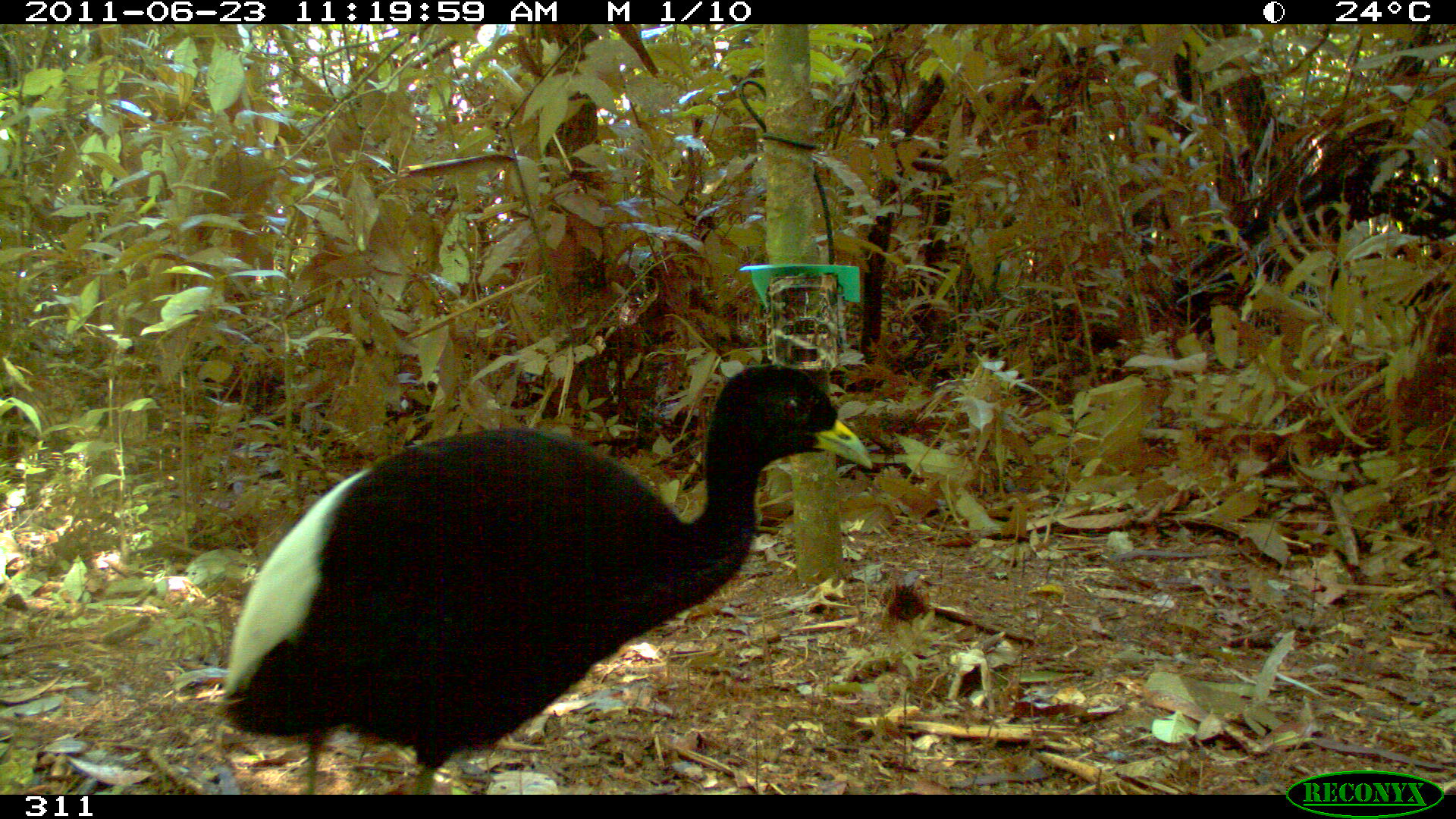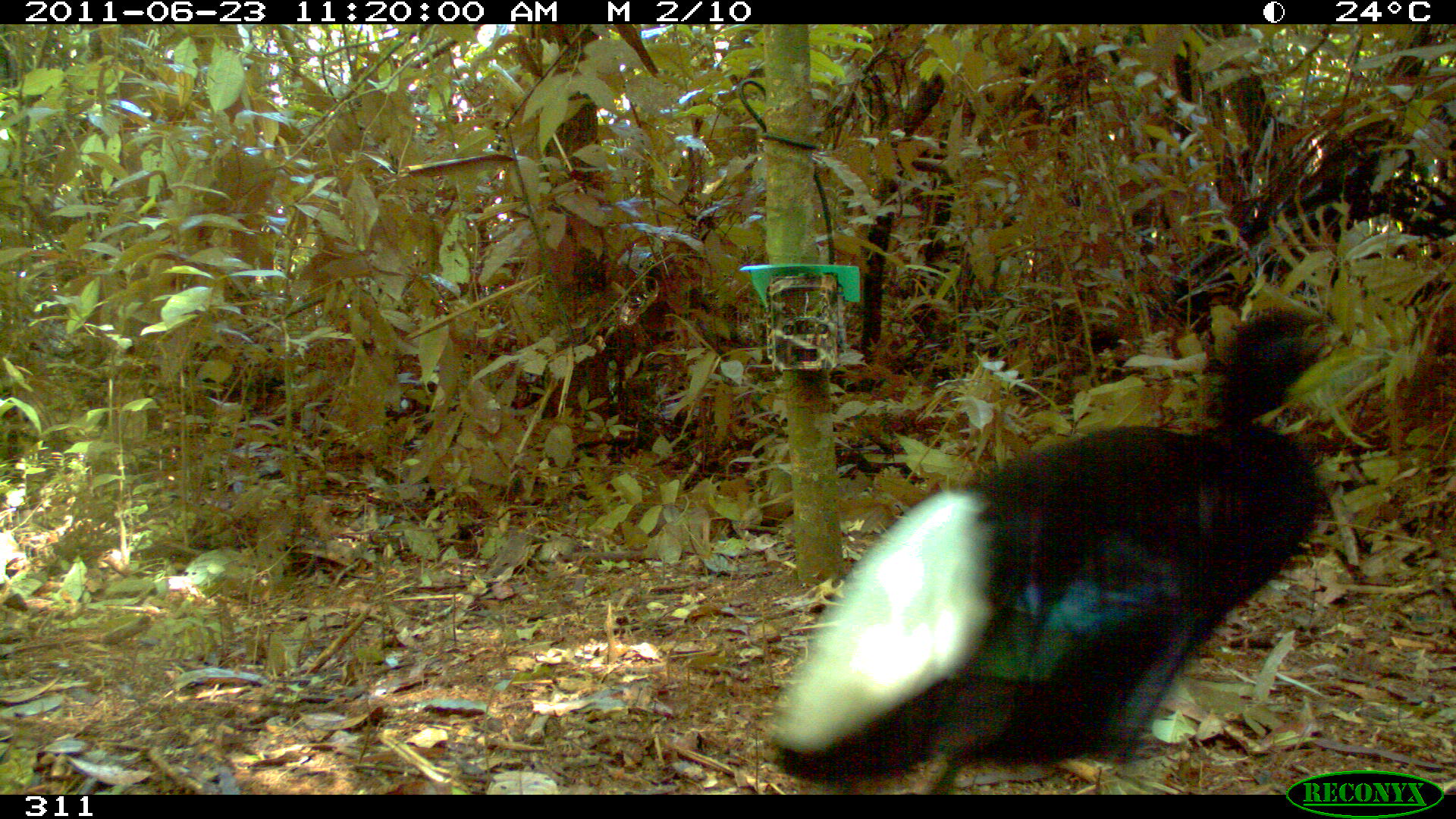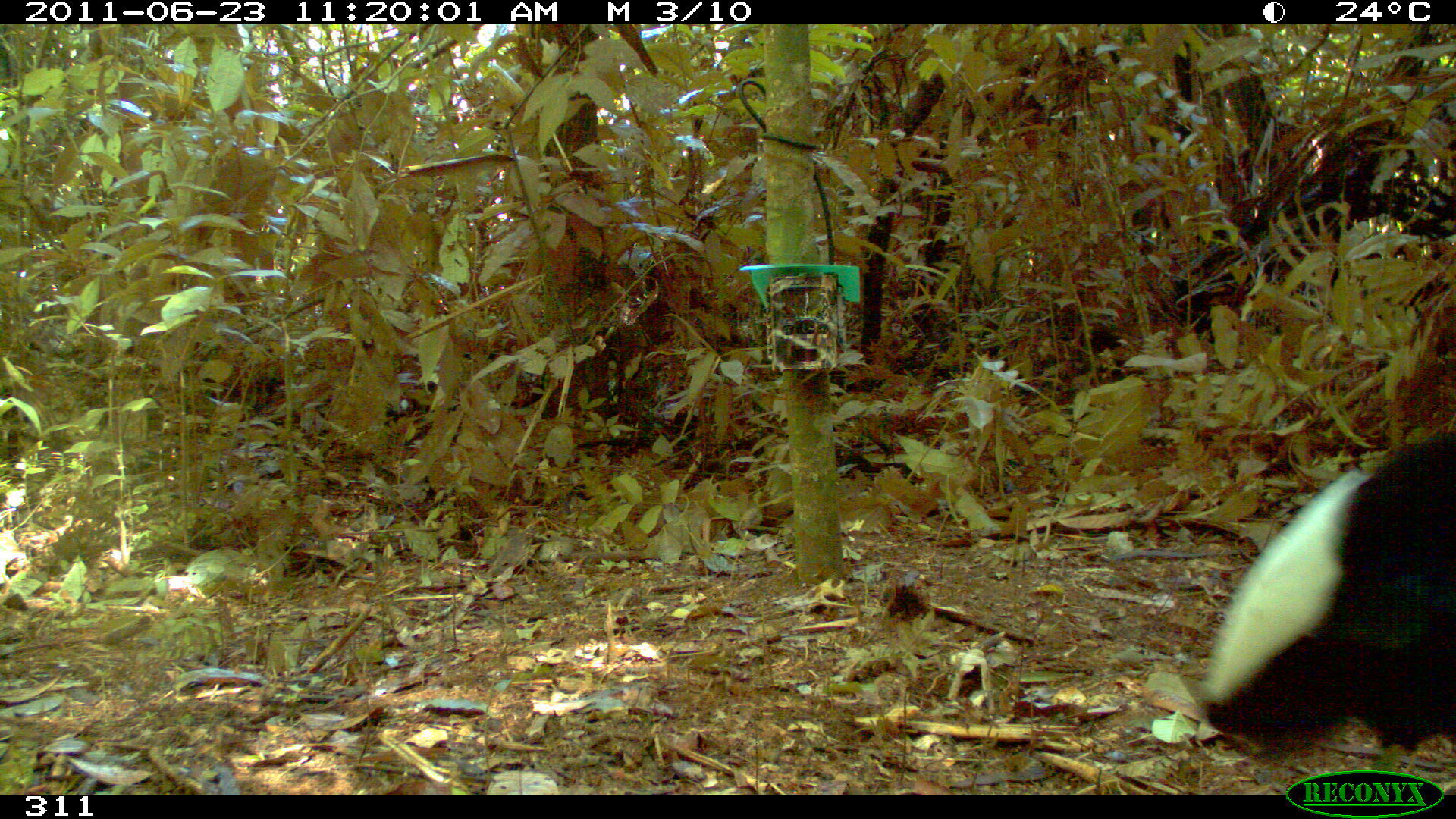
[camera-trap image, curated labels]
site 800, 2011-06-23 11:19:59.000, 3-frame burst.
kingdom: Animalia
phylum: Chordata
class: Aves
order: Gruiformes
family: Psophiidae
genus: Psophia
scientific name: Psophia leucoptera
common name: pale-winged trumpeter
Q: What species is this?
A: Psophia leucoptera (pale-winged trumpeter).